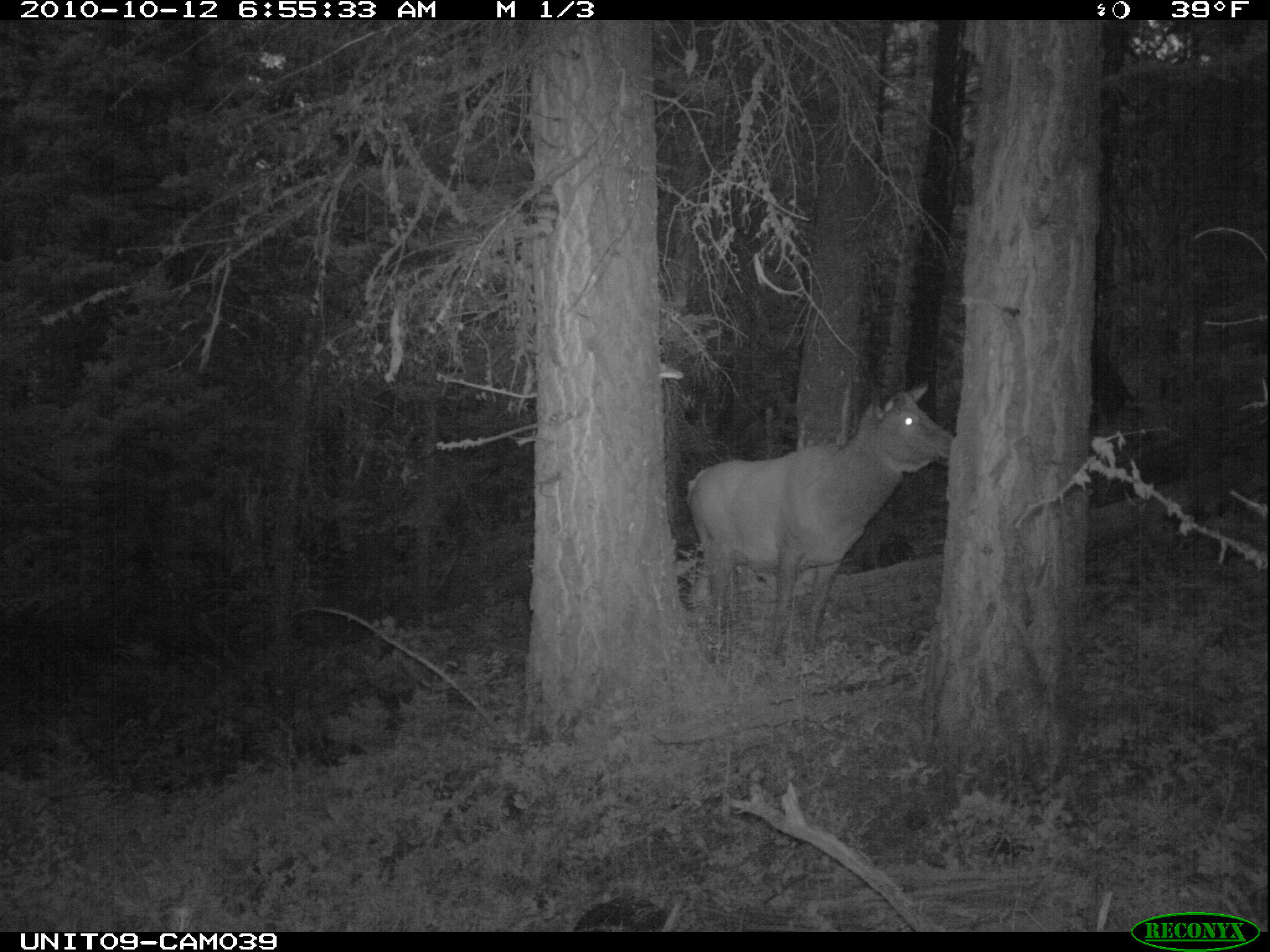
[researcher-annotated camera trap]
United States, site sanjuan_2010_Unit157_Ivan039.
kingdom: Animalia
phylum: Chordata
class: Mammalia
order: Artiodactyla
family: Cervidae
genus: Cervus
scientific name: Cervus elaphus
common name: red deer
Cervus elaphus (red deer).